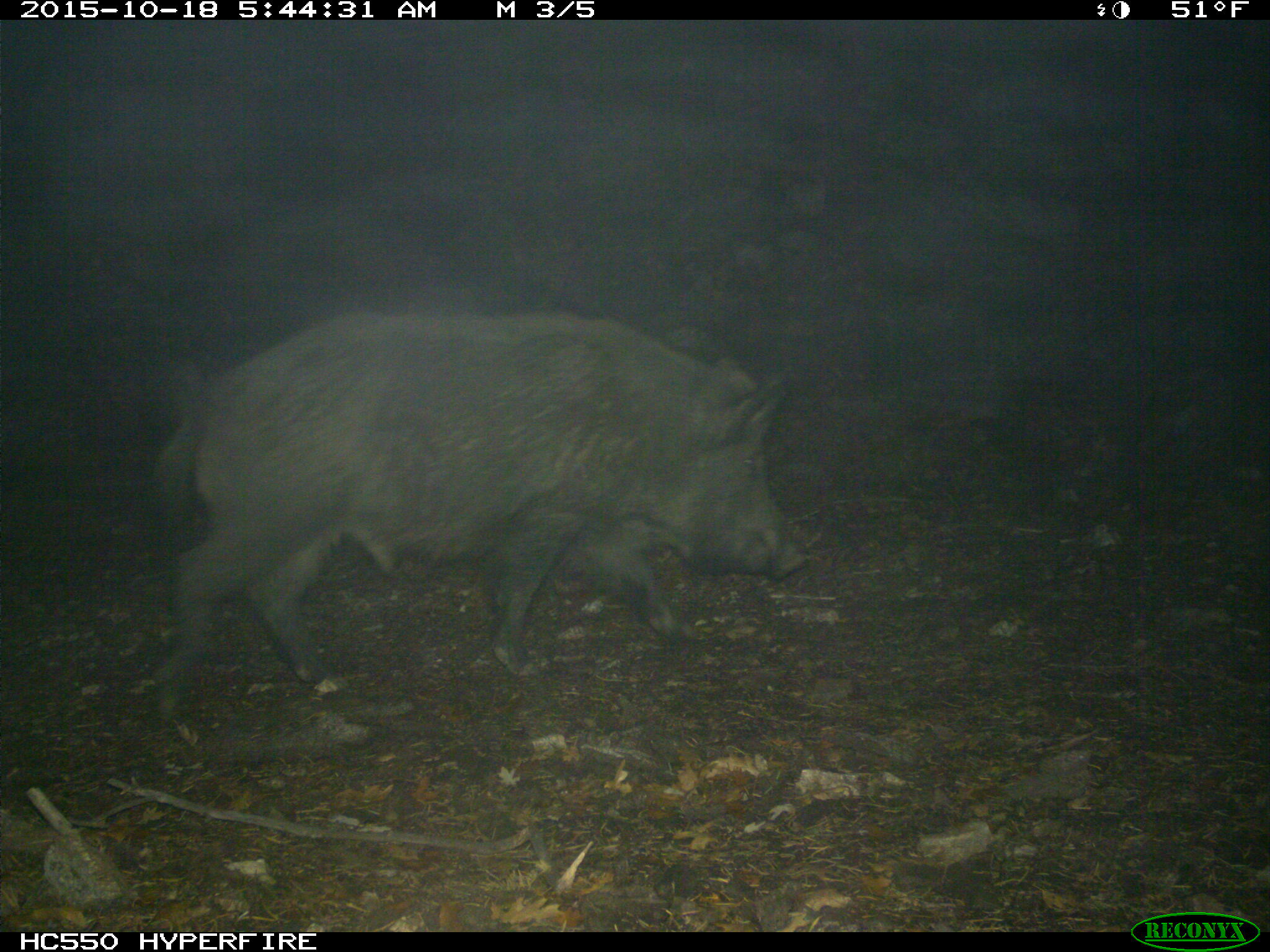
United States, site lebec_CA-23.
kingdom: Animalia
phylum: Chordata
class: Mammalia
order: Artiodactyla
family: Suidae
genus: Sus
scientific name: Sus scrofa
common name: wild boar